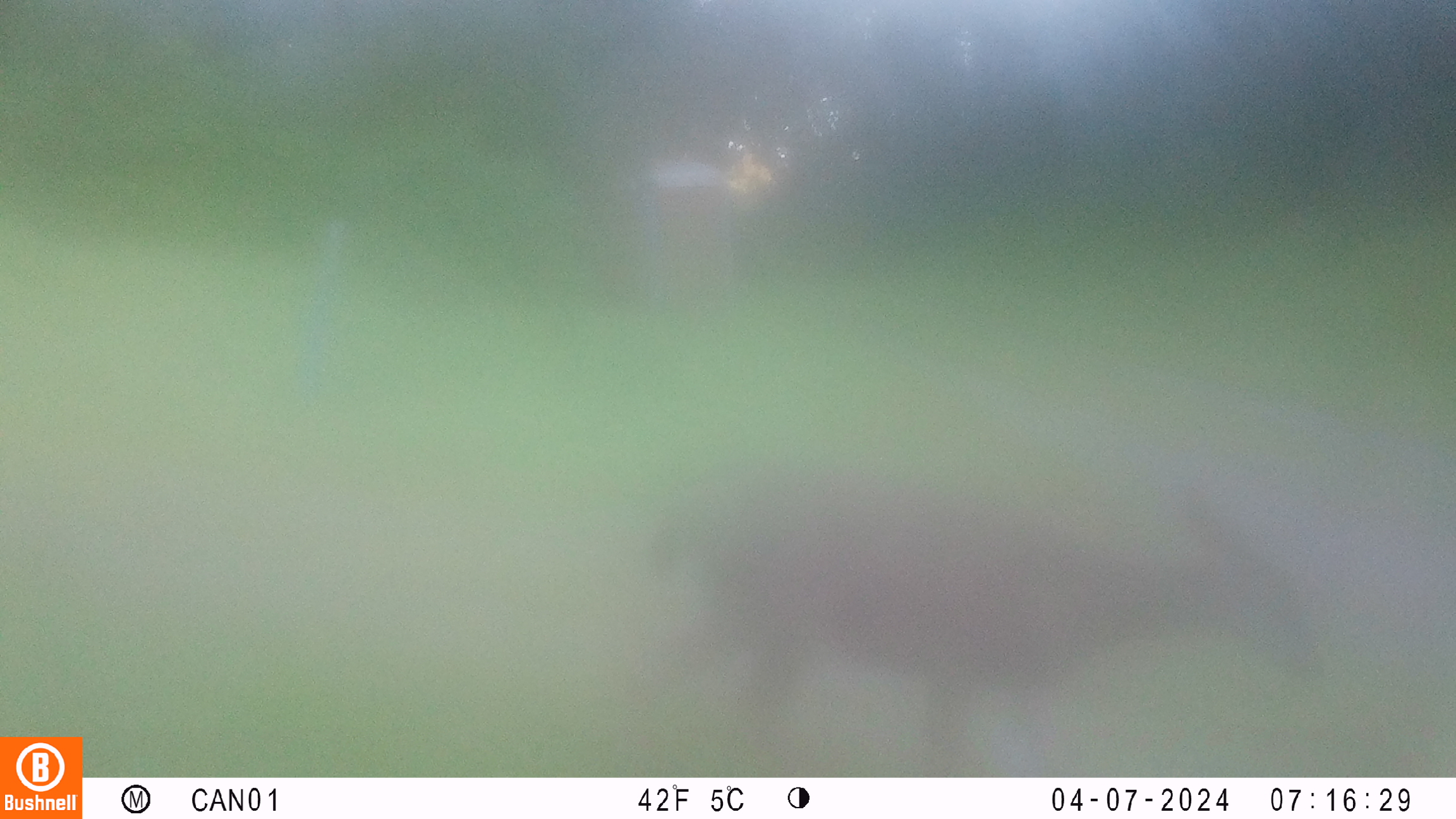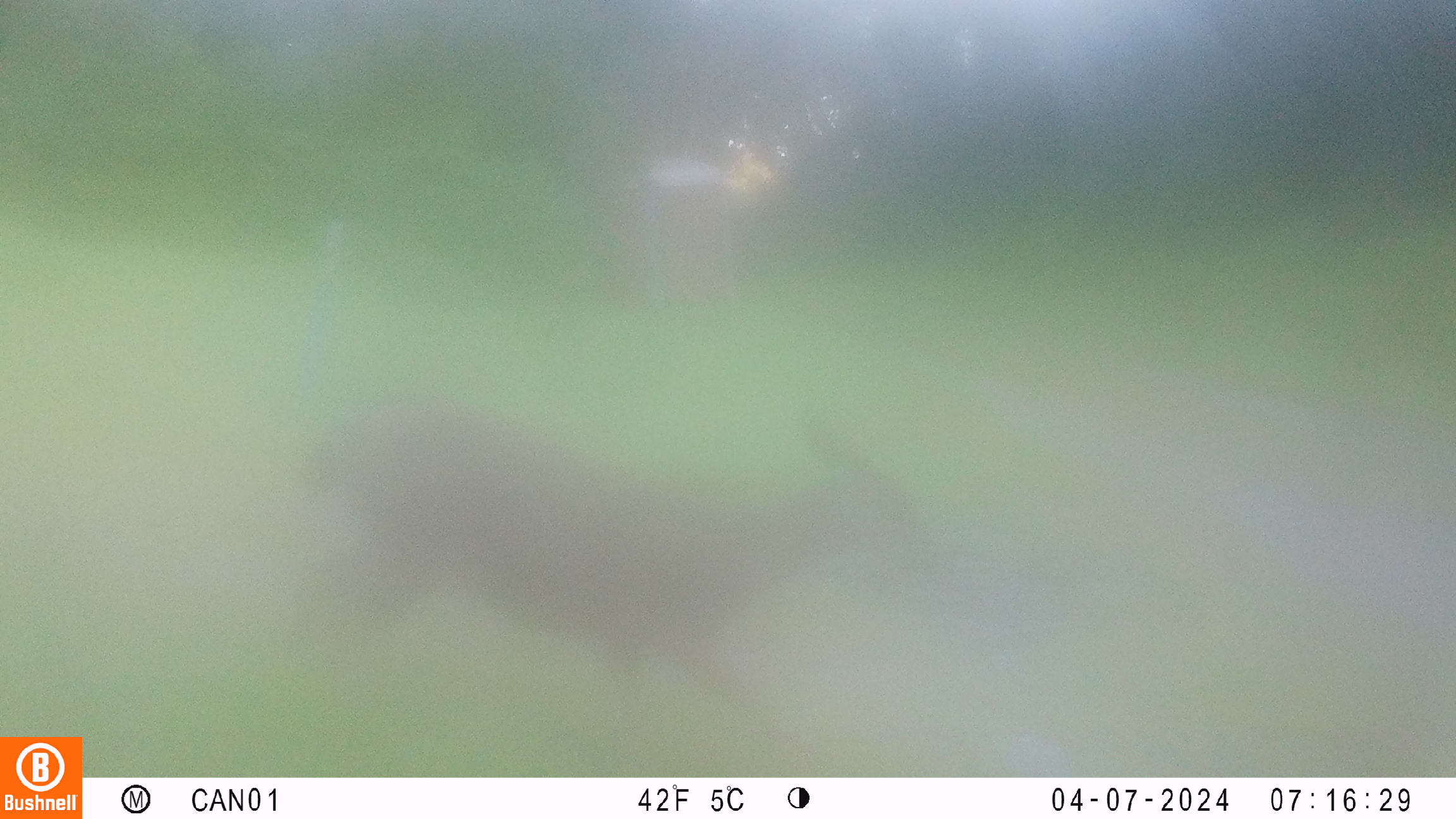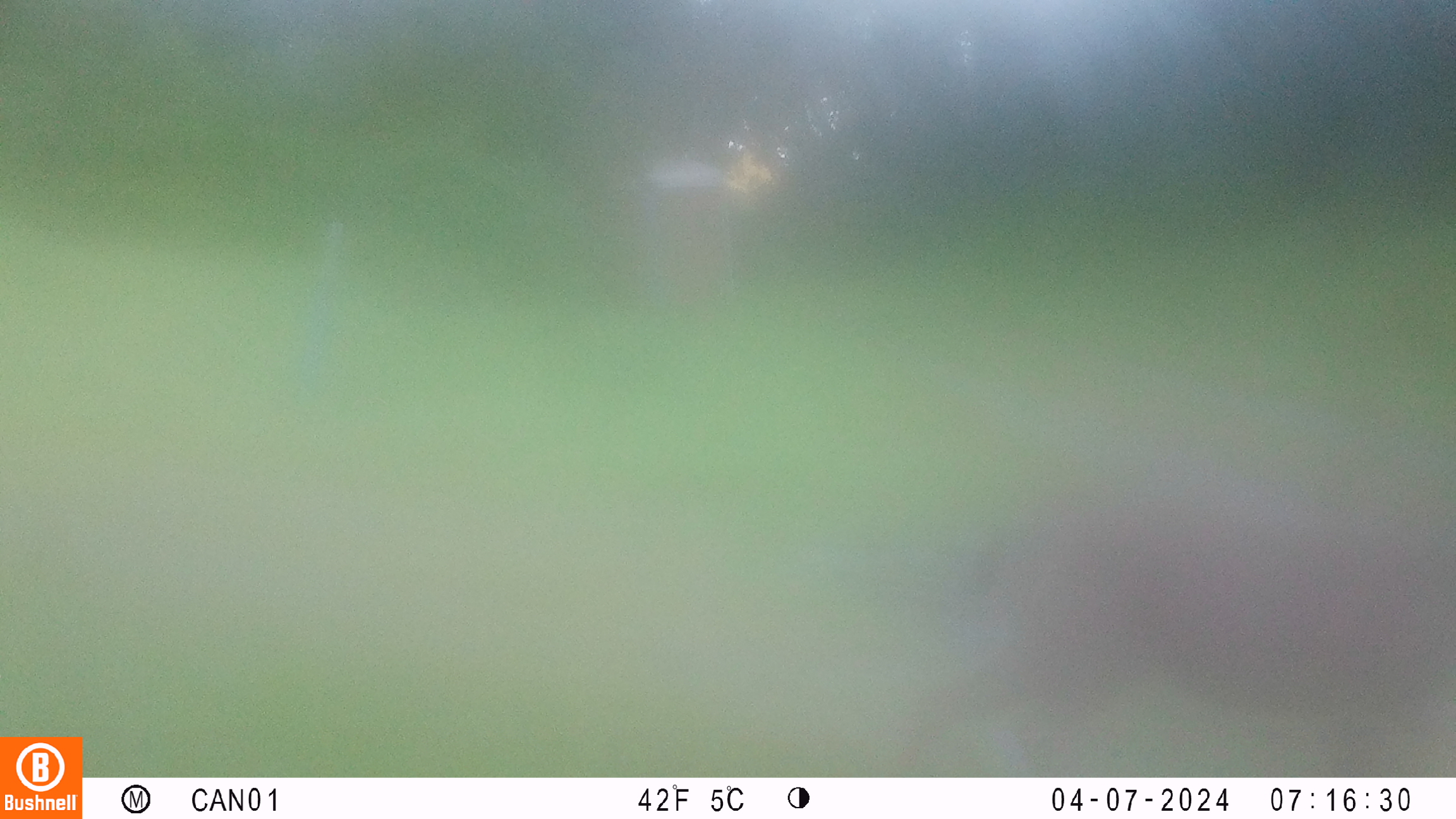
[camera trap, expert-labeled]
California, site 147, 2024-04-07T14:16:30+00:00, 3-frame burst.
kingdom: Animalia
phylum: Chordata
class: Mammalia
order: Artiodactyla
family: Cervidae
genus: Odocoileus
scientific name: Odocoileus hemionus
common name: mule deer